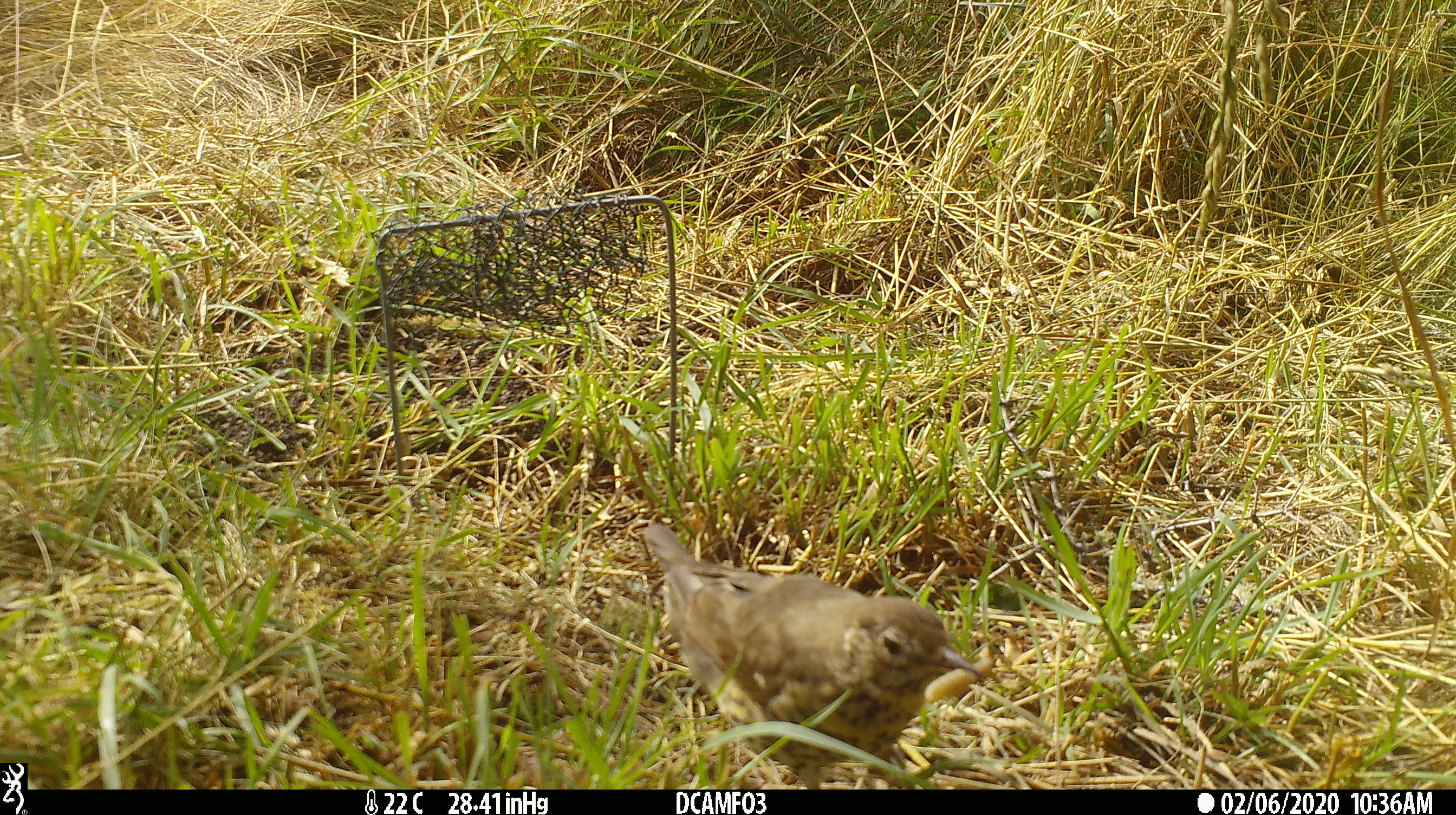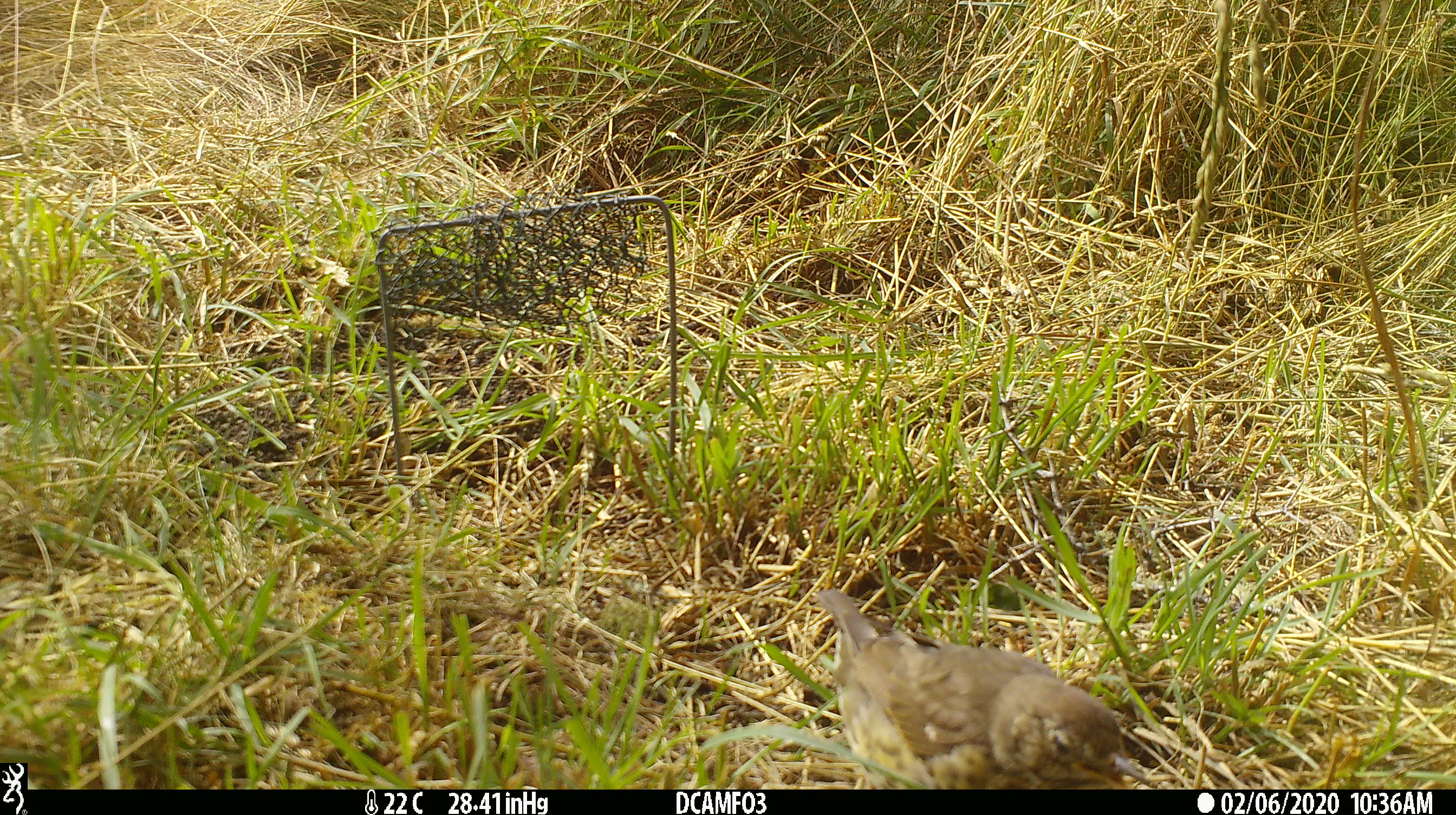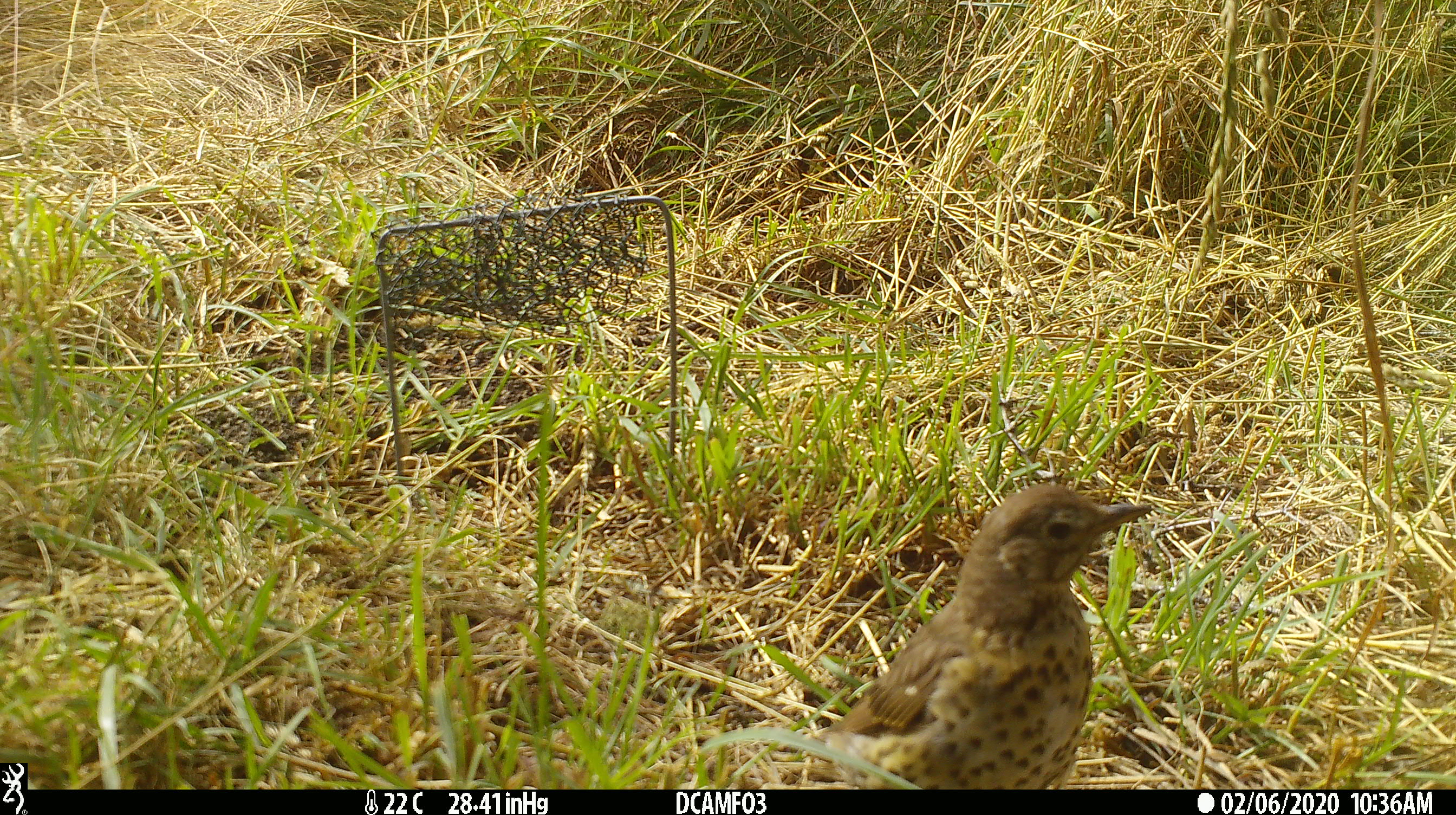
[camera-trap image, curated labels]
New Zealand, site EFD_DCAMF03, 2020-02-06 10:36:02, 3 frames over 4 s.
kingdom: Animalia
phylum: Chordata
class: Aves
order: Passeriformes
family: Turdidae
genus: Turdus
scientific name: Turdus philomelos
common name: song thrush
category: thrush